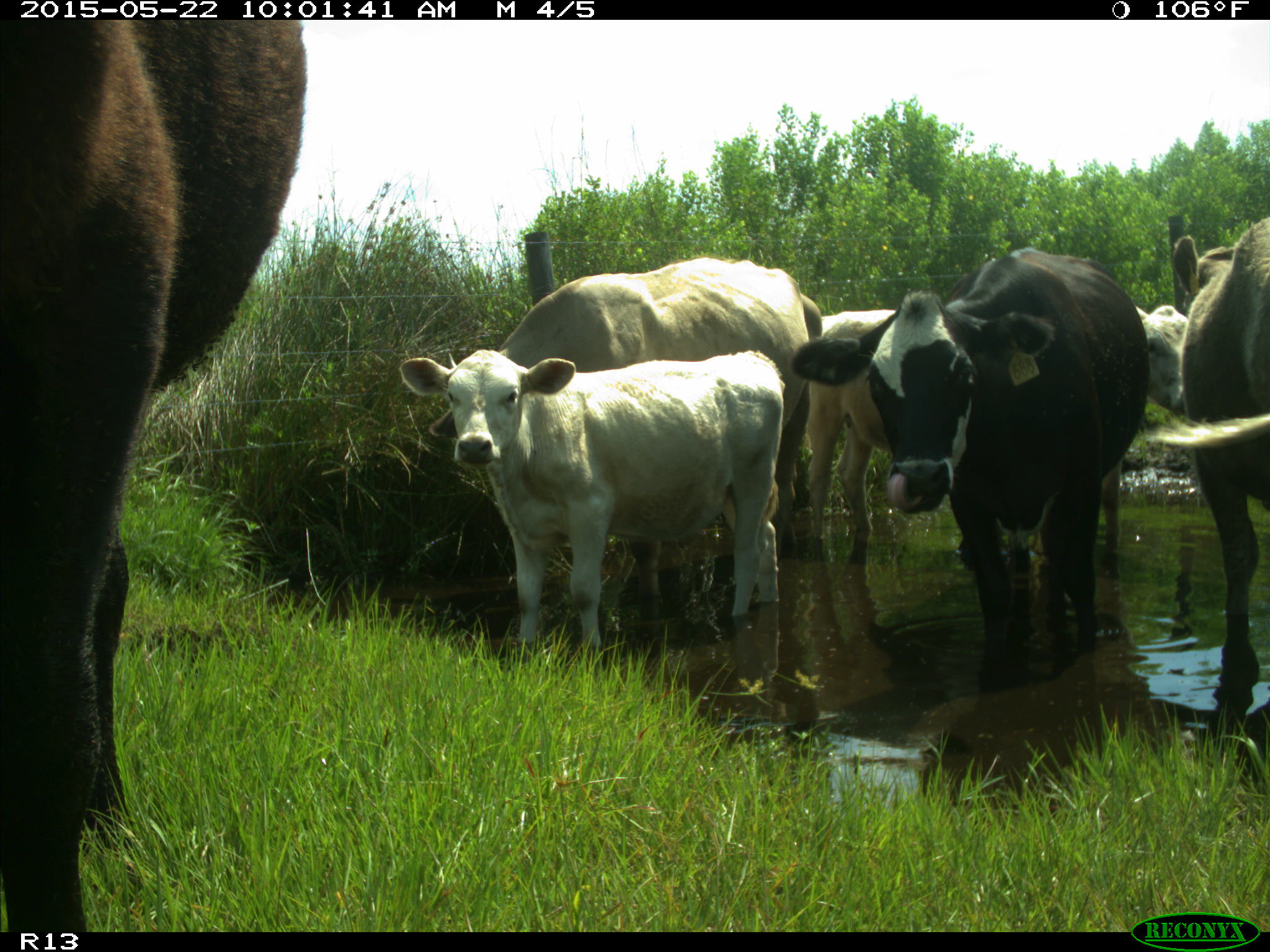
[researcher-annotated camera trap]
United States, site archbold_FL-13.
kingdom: Animalia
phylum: Chordata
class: Mammalia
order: Artiodactyla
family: Bovidae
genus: Bos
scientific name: Bos taurus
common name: domestic cow